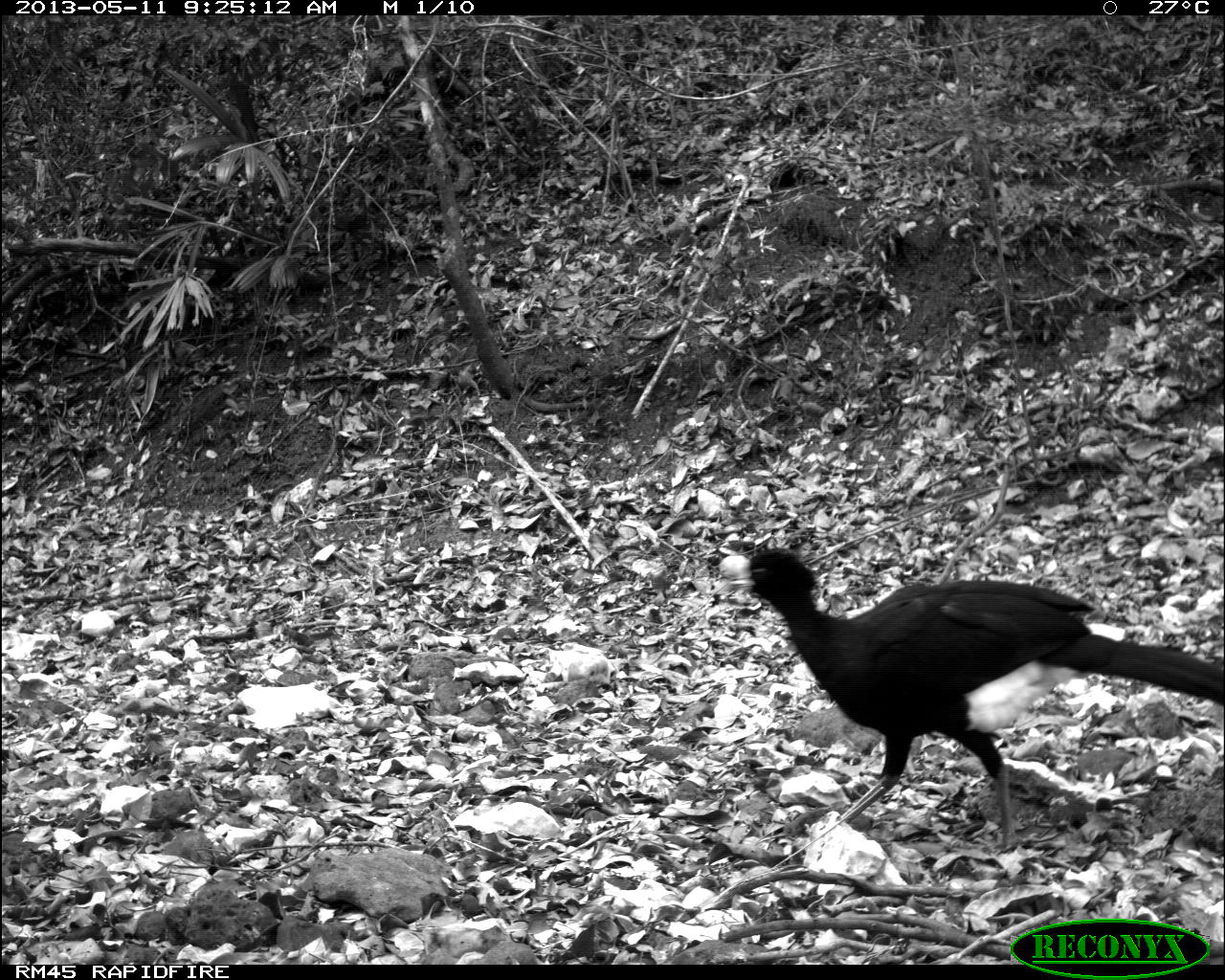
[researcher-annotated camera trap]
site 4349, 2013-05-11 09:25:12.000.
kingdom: Animalia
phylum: Chordata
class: Aves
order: Galliformes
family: Cracidae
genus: Crax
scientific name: Crax rubra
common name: great curassow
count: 1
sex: male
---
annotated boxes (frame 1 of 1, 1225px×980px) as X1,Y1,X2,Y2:
crax rubra: 720,545,1222,853